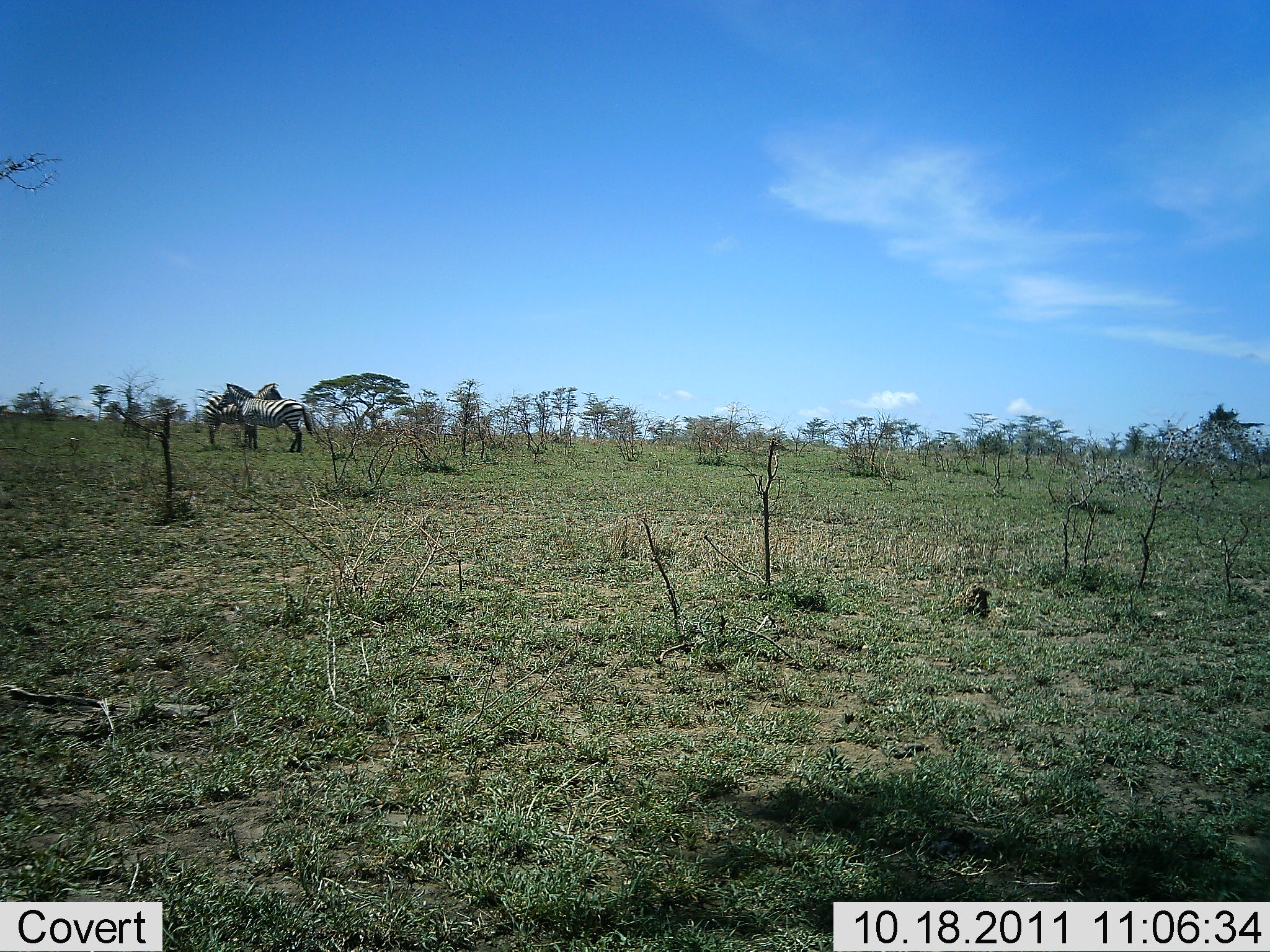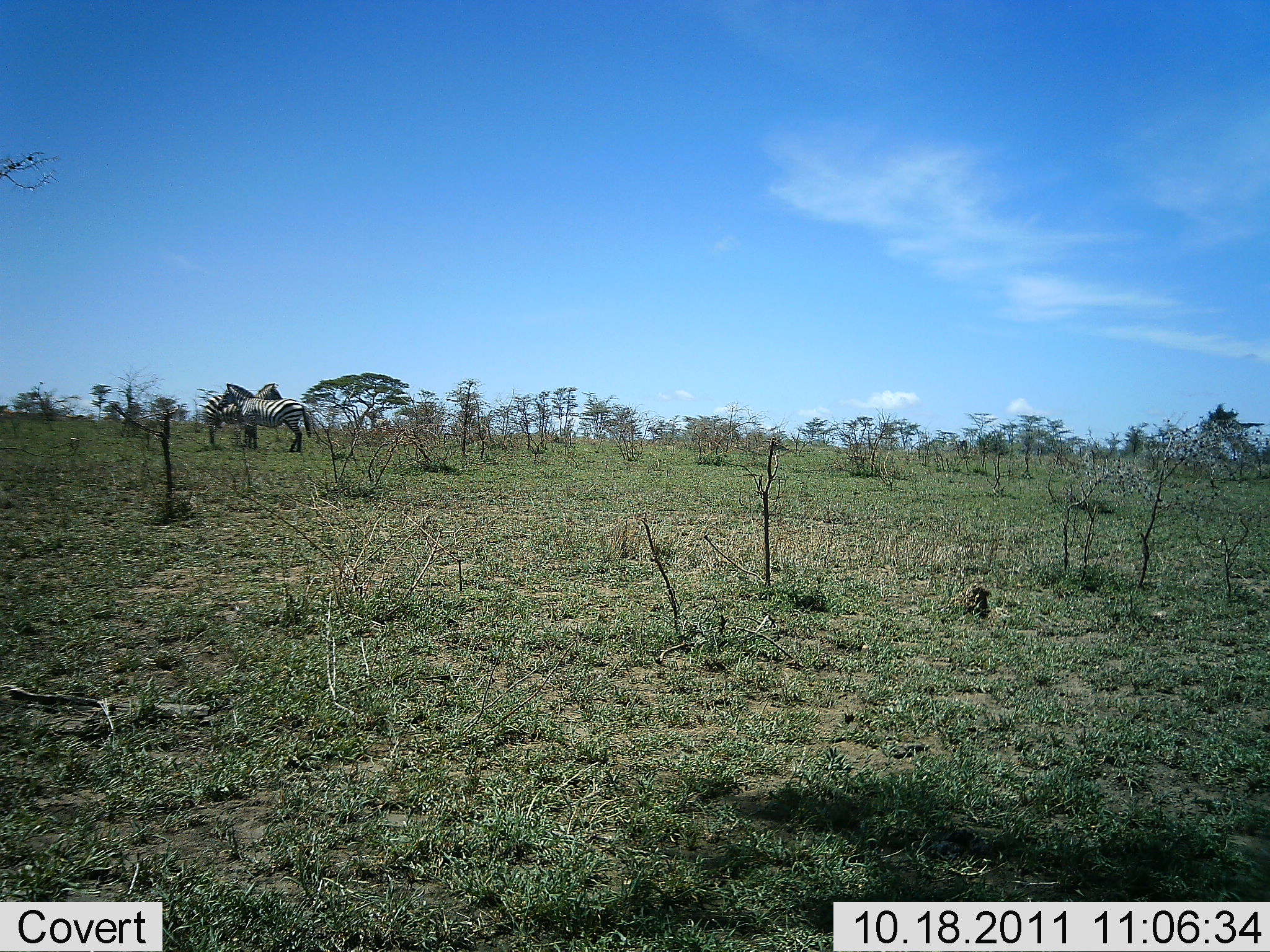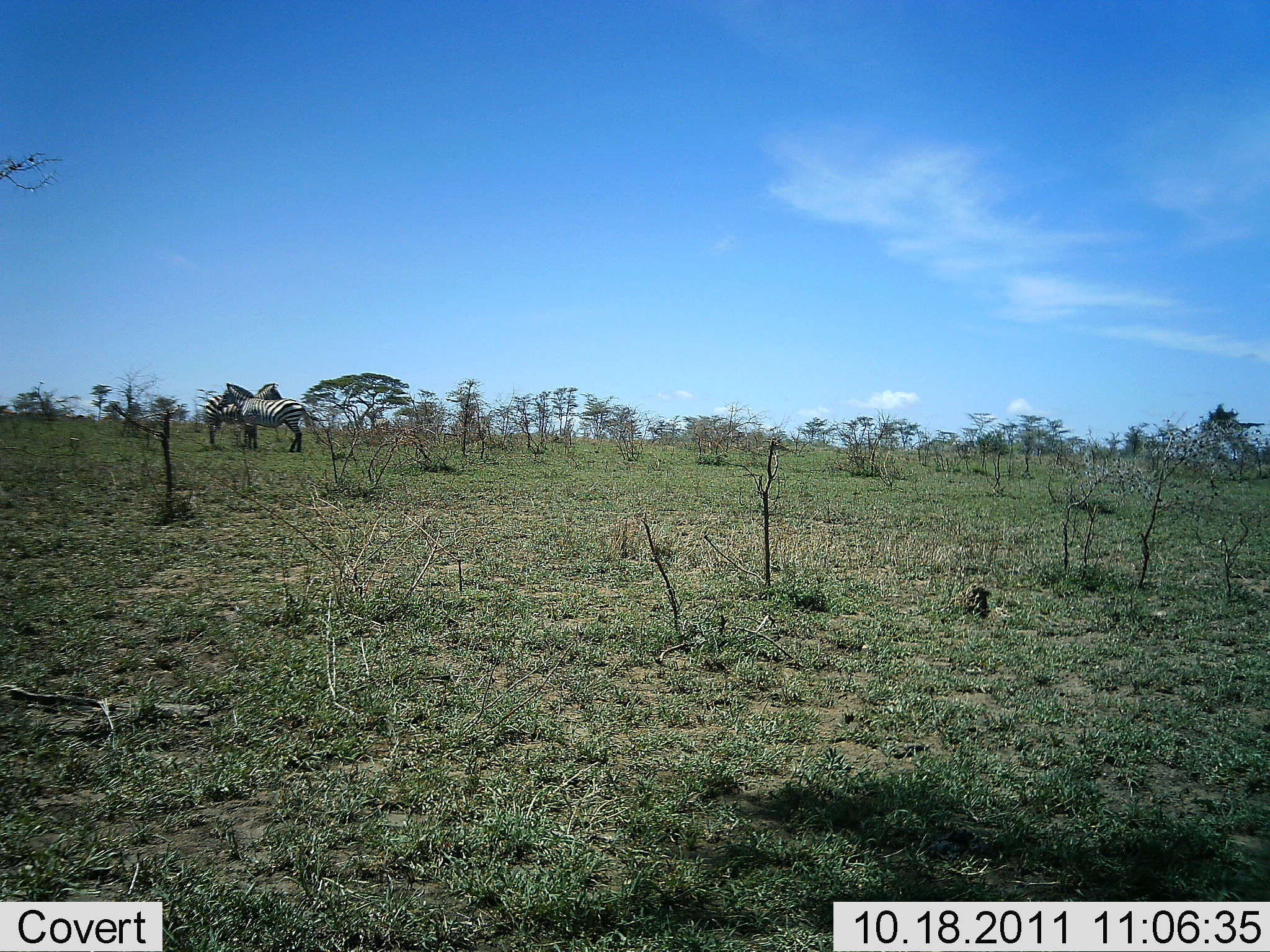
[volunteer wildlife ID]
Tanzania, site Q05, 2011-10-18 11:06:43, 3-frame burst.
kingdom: Animalia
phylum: Chordata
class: Mammalia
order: Perissodactyla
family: Equidae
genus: Equus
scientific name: Equus quagga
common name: plains zebra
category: zebra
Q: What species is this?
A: Zebra (plains zebra) (Equus quagga).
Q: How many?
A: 2.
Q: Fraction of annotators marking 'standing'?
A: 100%.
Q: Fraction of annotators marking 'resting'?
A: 0%.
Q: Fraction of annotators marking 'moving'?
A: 0%.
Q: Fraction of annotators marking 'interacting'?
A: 18%.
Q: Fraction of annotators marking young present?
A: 0%.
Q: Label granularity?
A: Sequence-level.